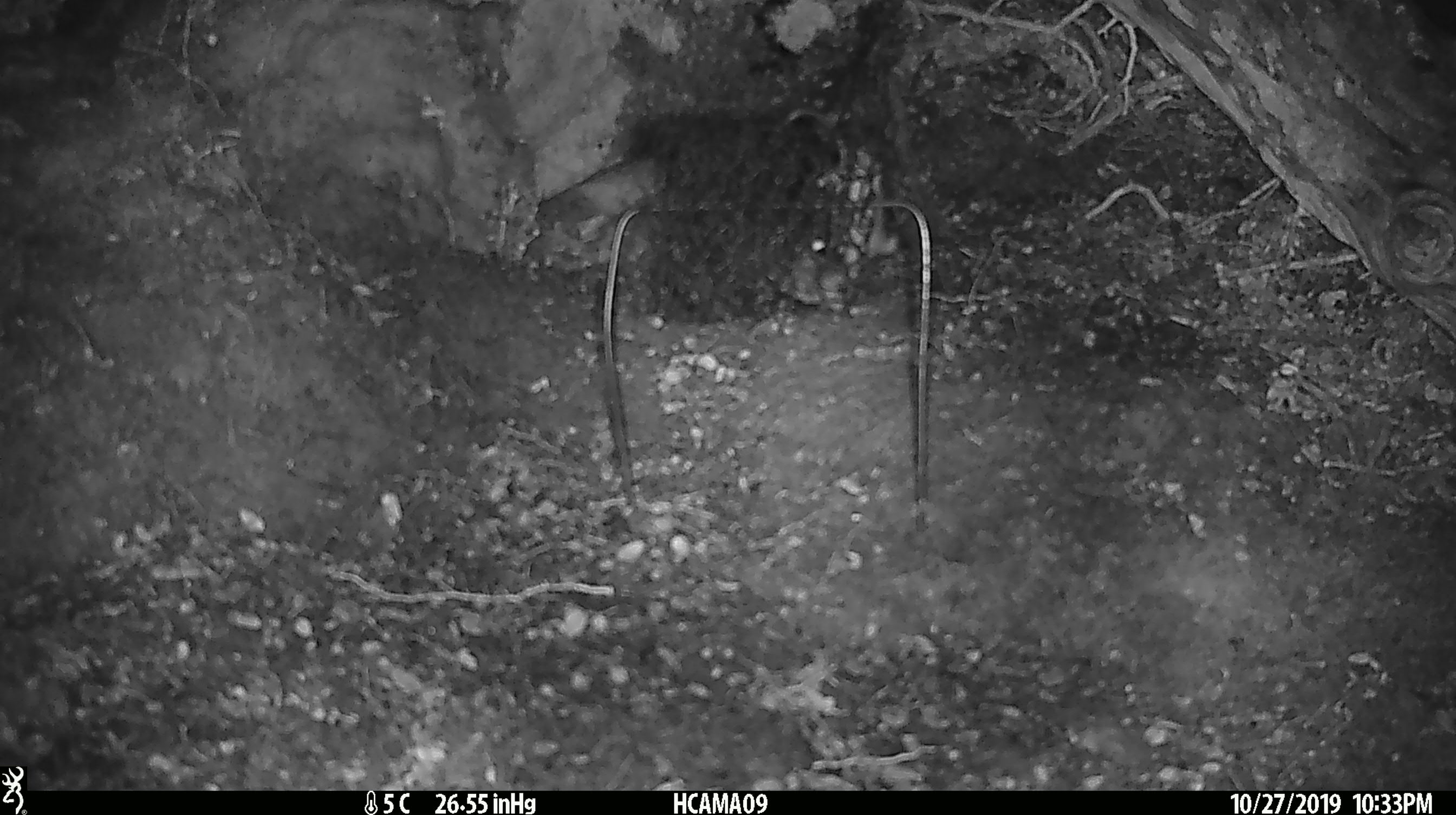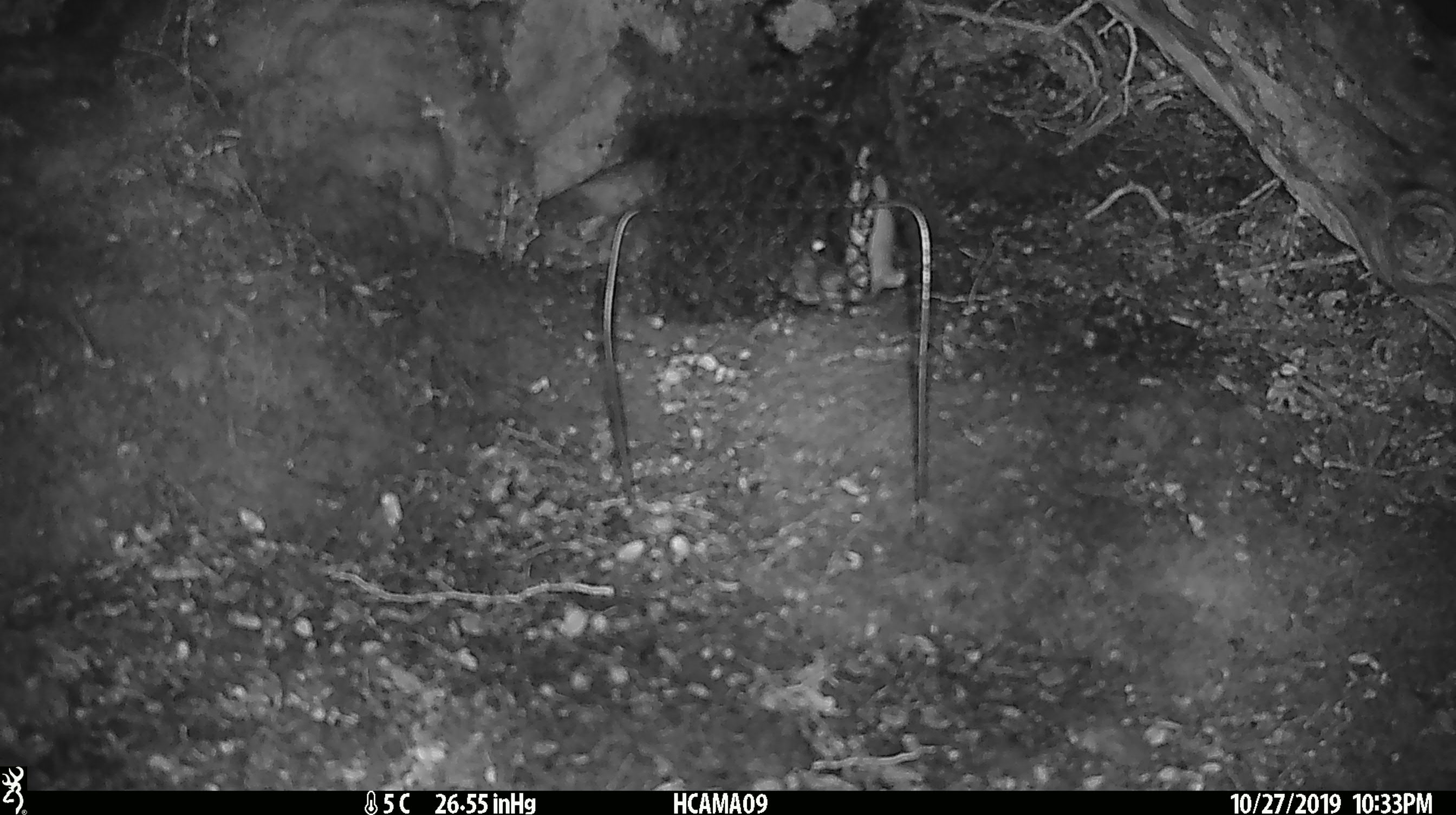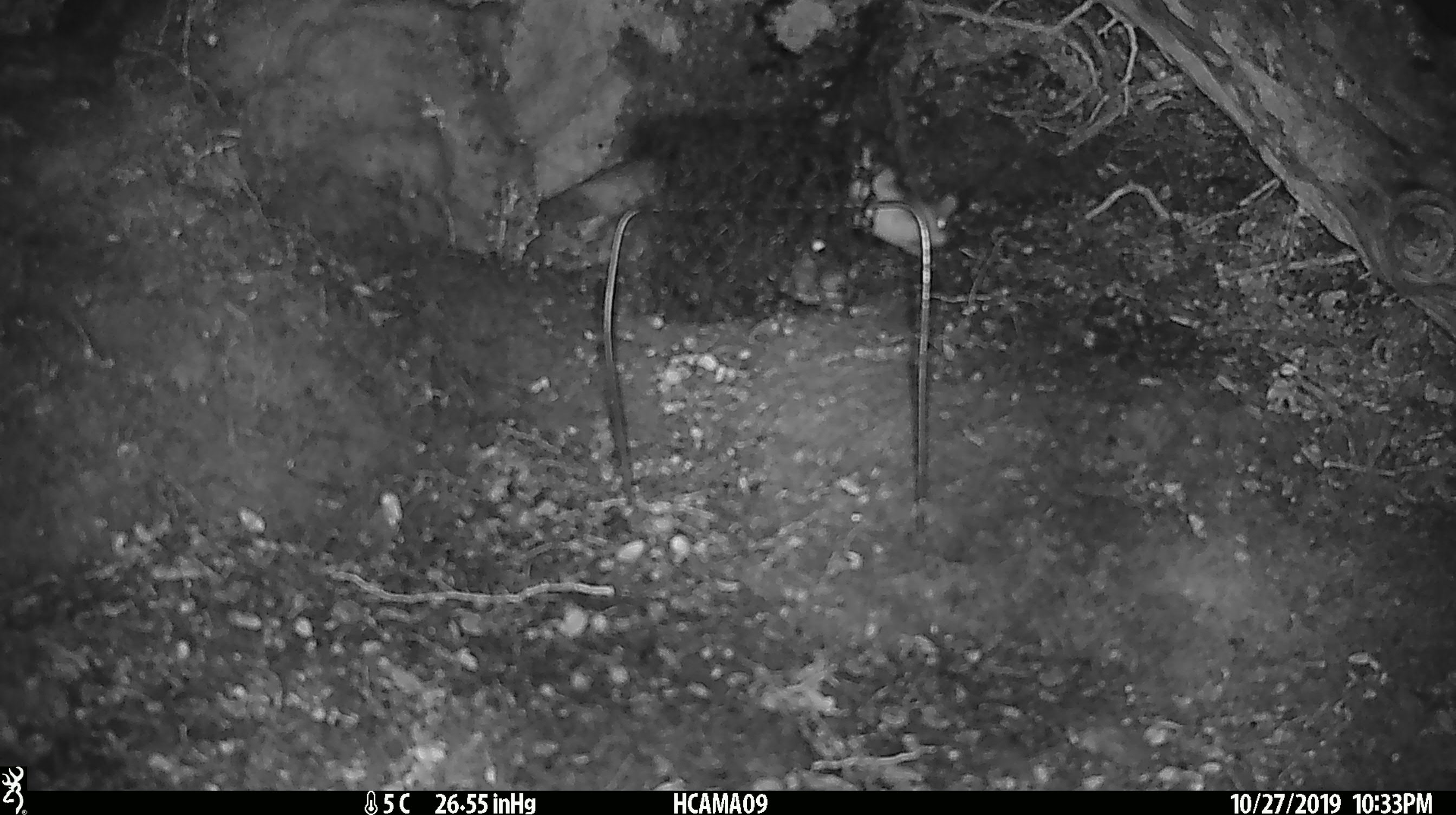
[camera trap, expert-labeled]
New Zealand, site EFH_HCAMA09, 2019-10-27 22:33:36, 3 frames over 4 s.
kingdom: Animalia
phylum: Chordata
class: Mammalia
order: Rodentia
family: Muridae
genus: Mus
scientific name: Mus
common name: mouse